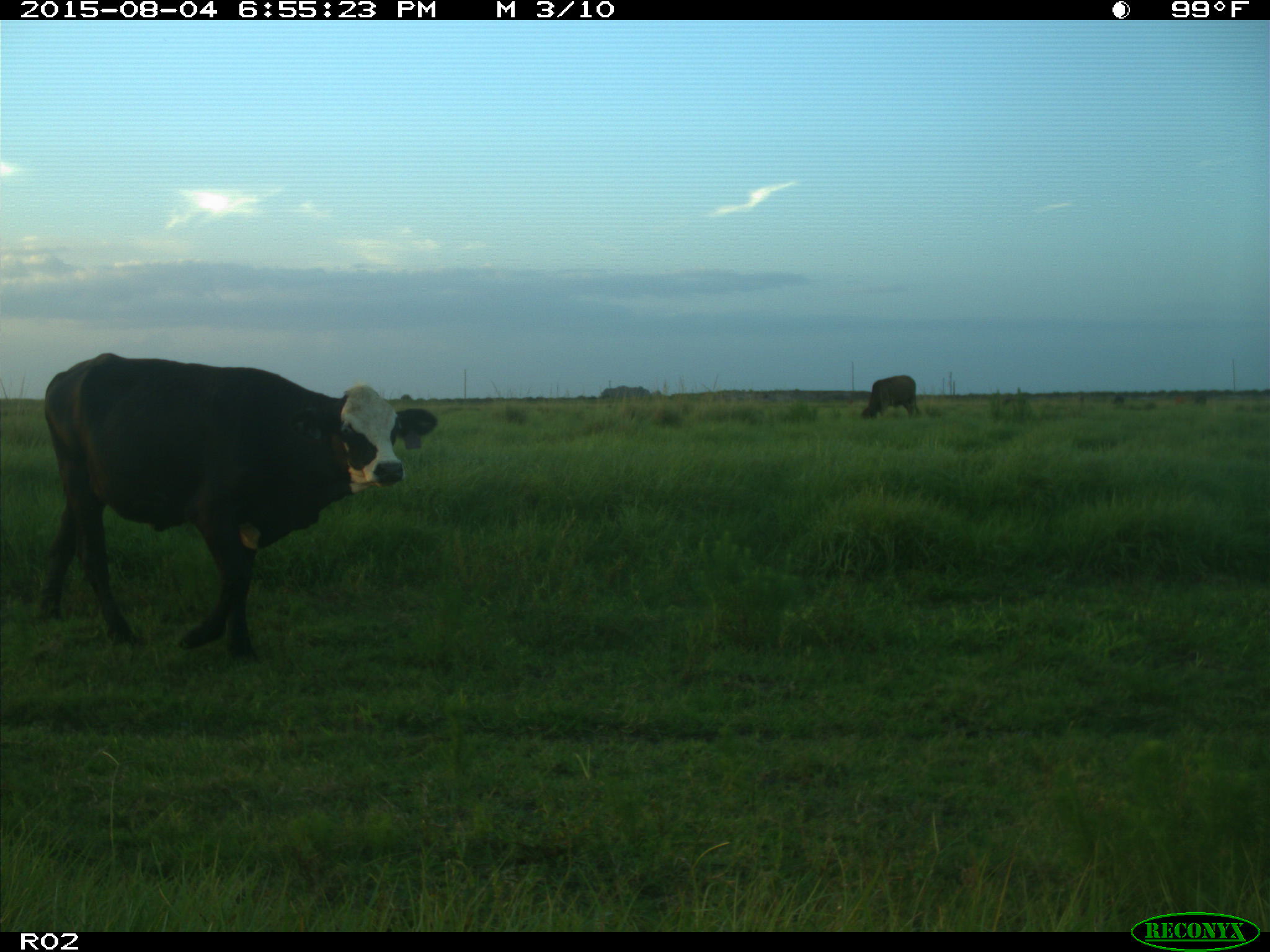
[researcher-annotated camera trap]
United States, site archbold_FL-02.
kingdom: Animalia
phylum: Chordata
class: Mammalia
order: Artiodactyla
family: Bovidae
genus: Bos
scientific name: Bos taurus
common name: domestic cow